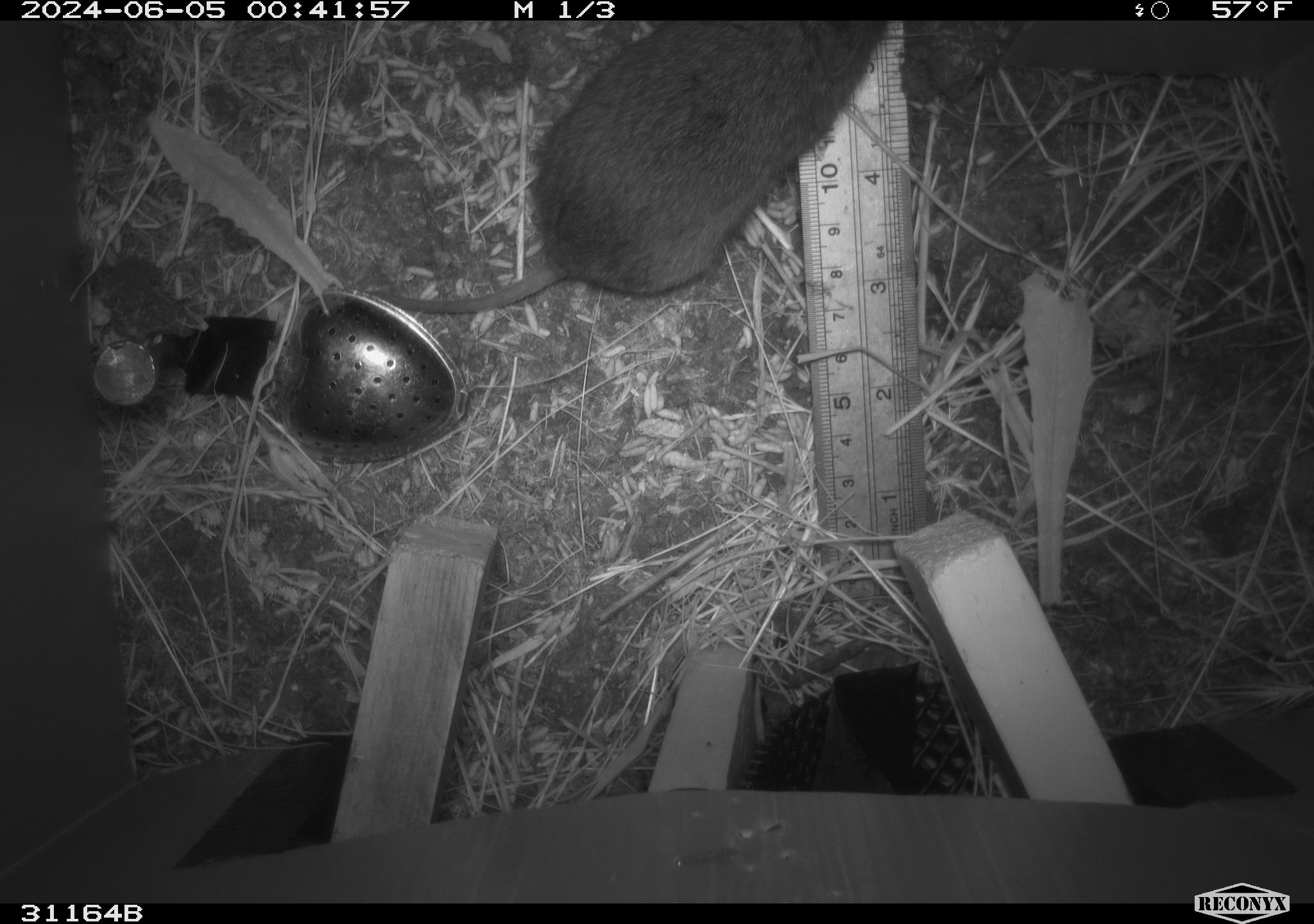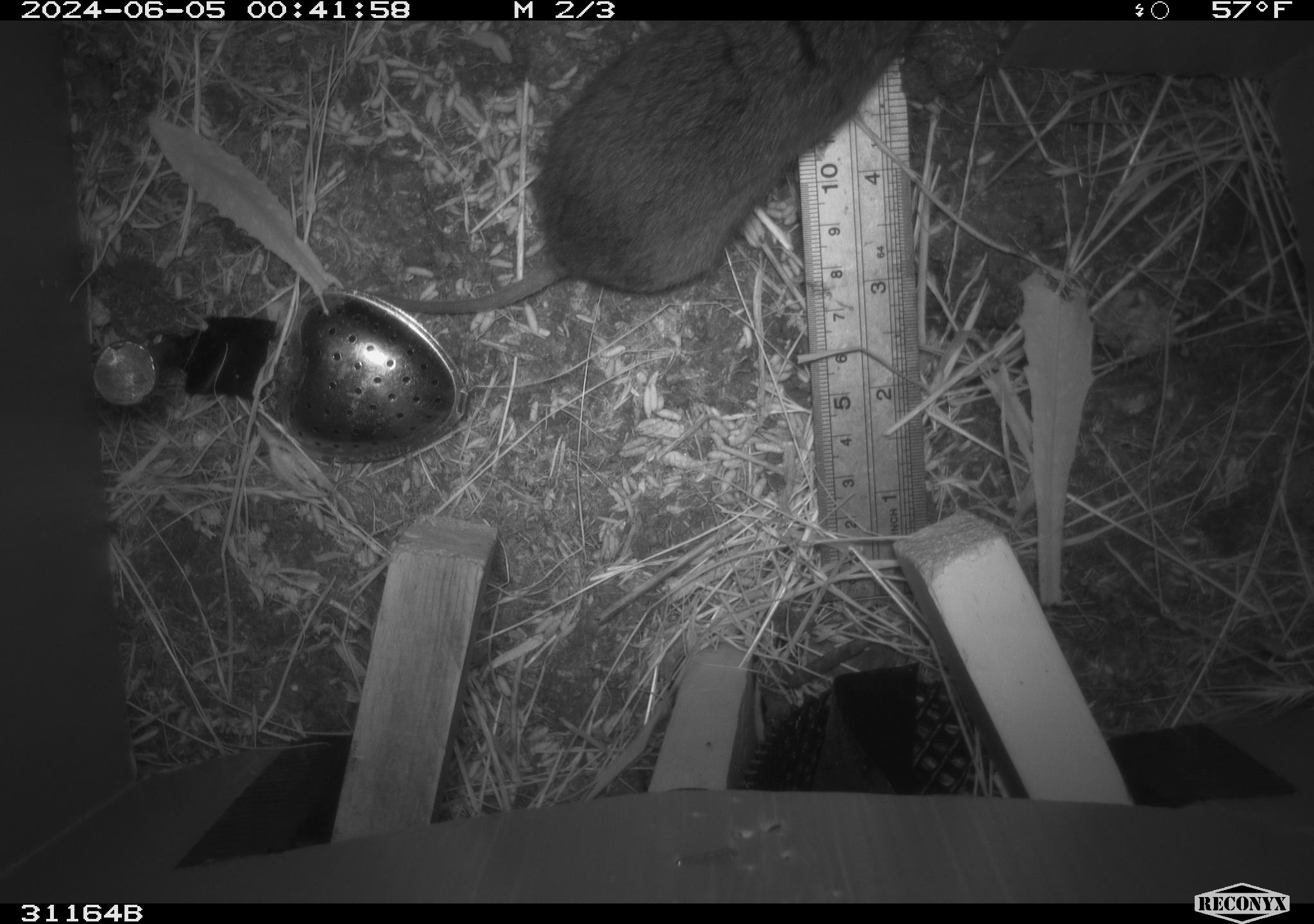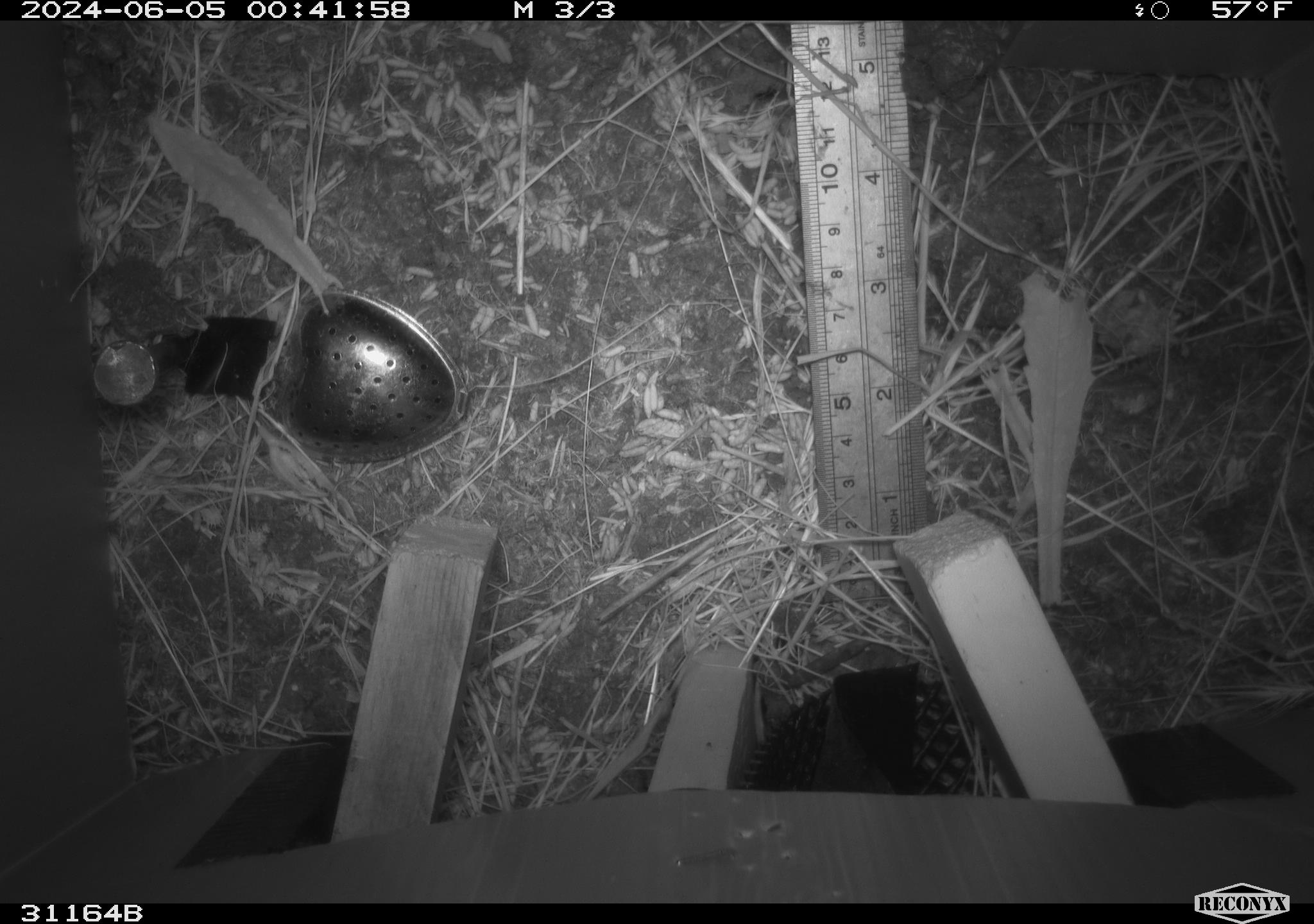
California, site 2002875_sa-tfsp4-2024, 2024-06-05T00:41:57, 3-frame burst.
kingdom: Animalia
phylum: Chordata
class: Mammalia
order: Rodentia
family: Cricetidae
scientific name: Arvicolinae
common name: voles, lemmings, and muskrats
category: arvicolinae subfamily